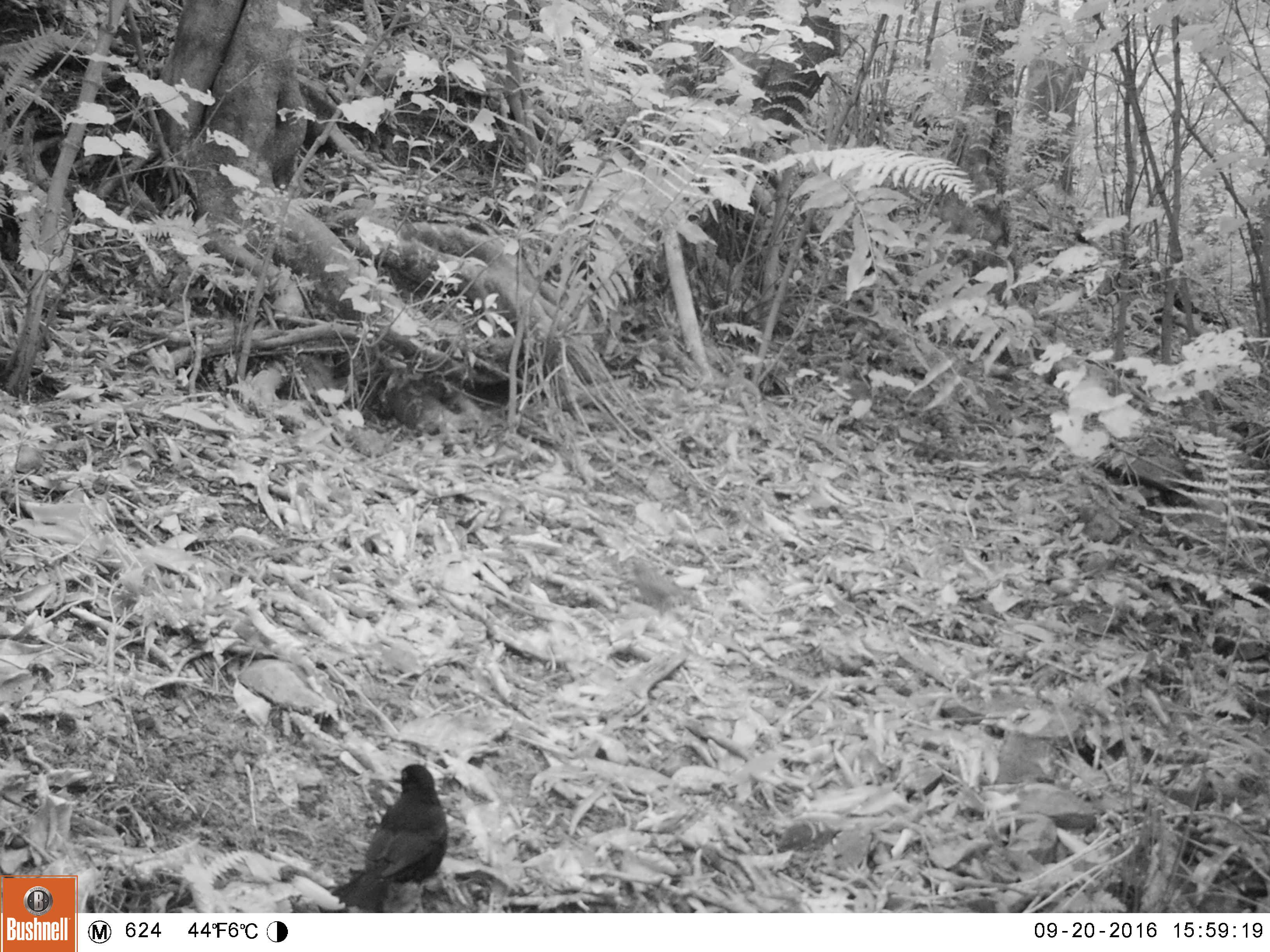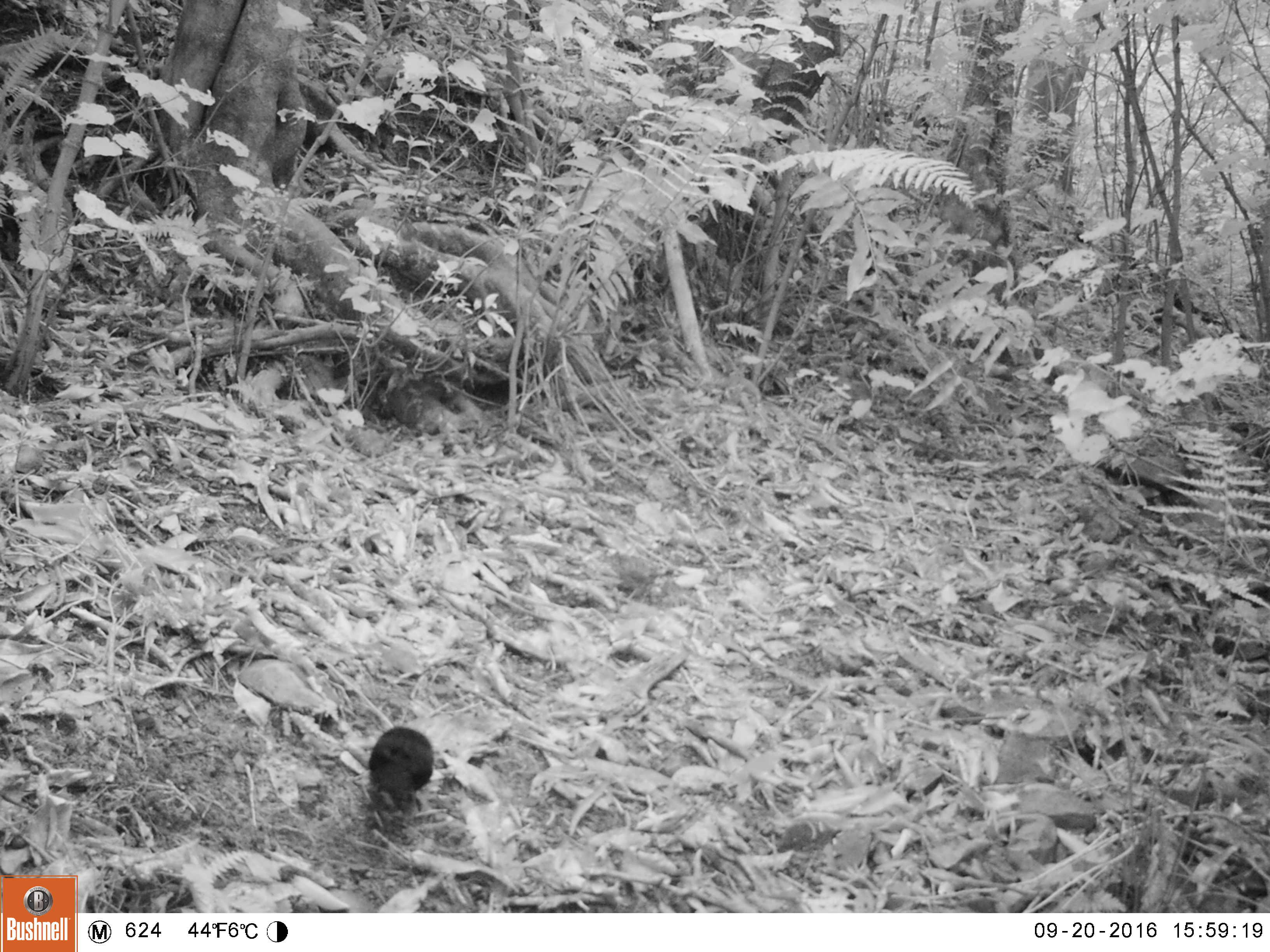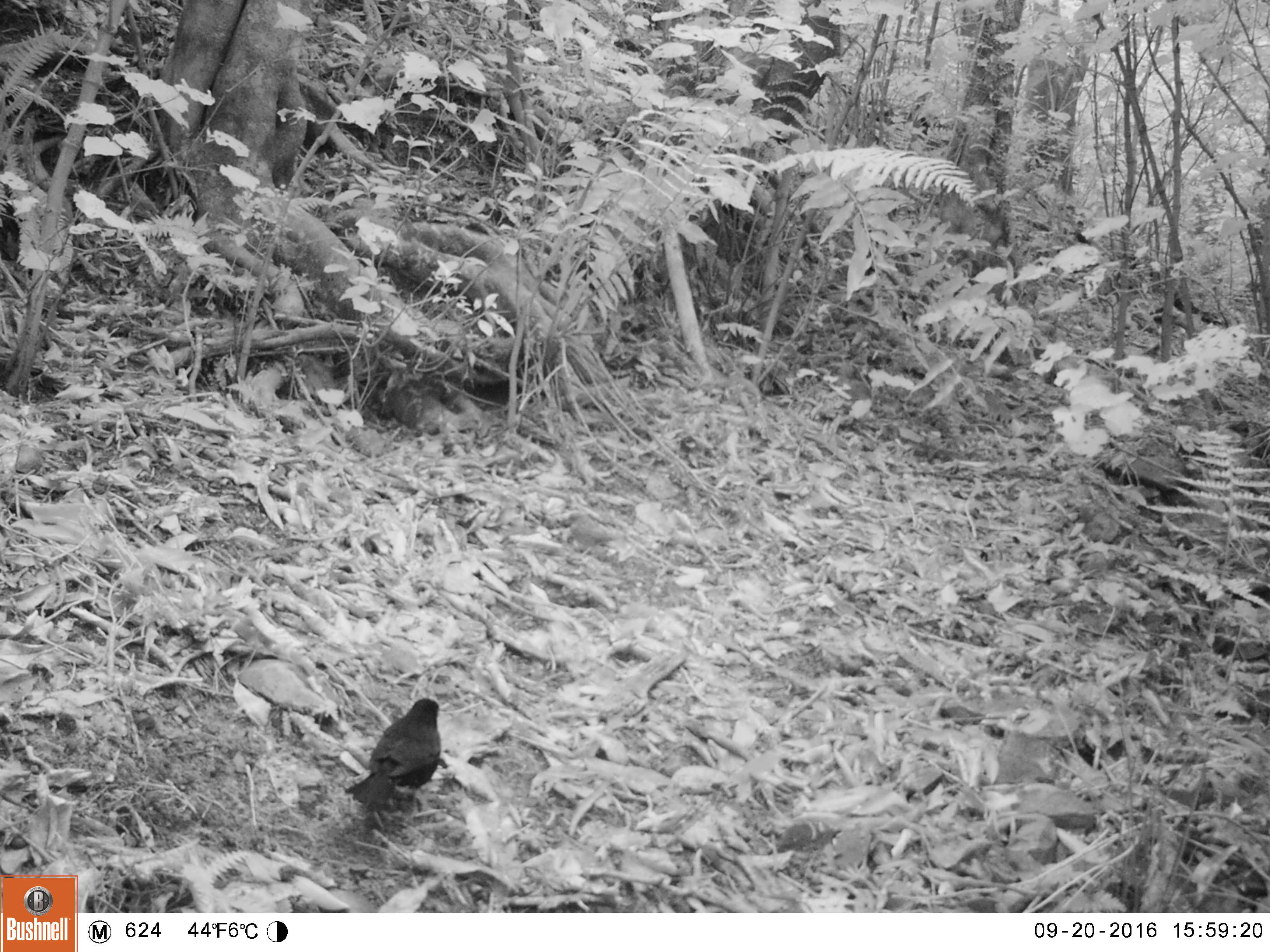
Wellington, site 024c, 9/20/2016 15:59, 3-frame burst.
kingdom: Animalia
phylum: Chordata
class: Aves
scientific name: Aves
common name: bird